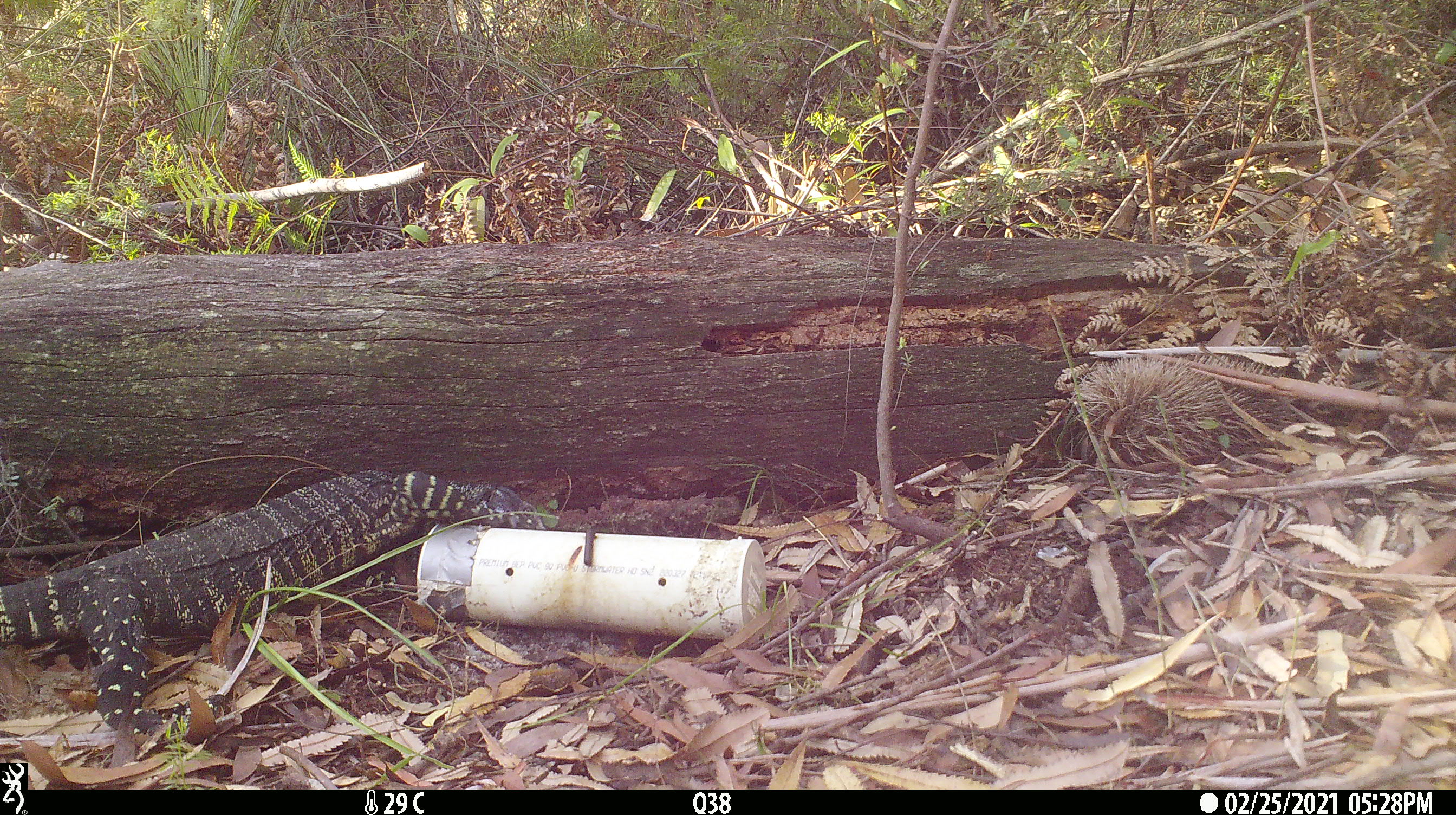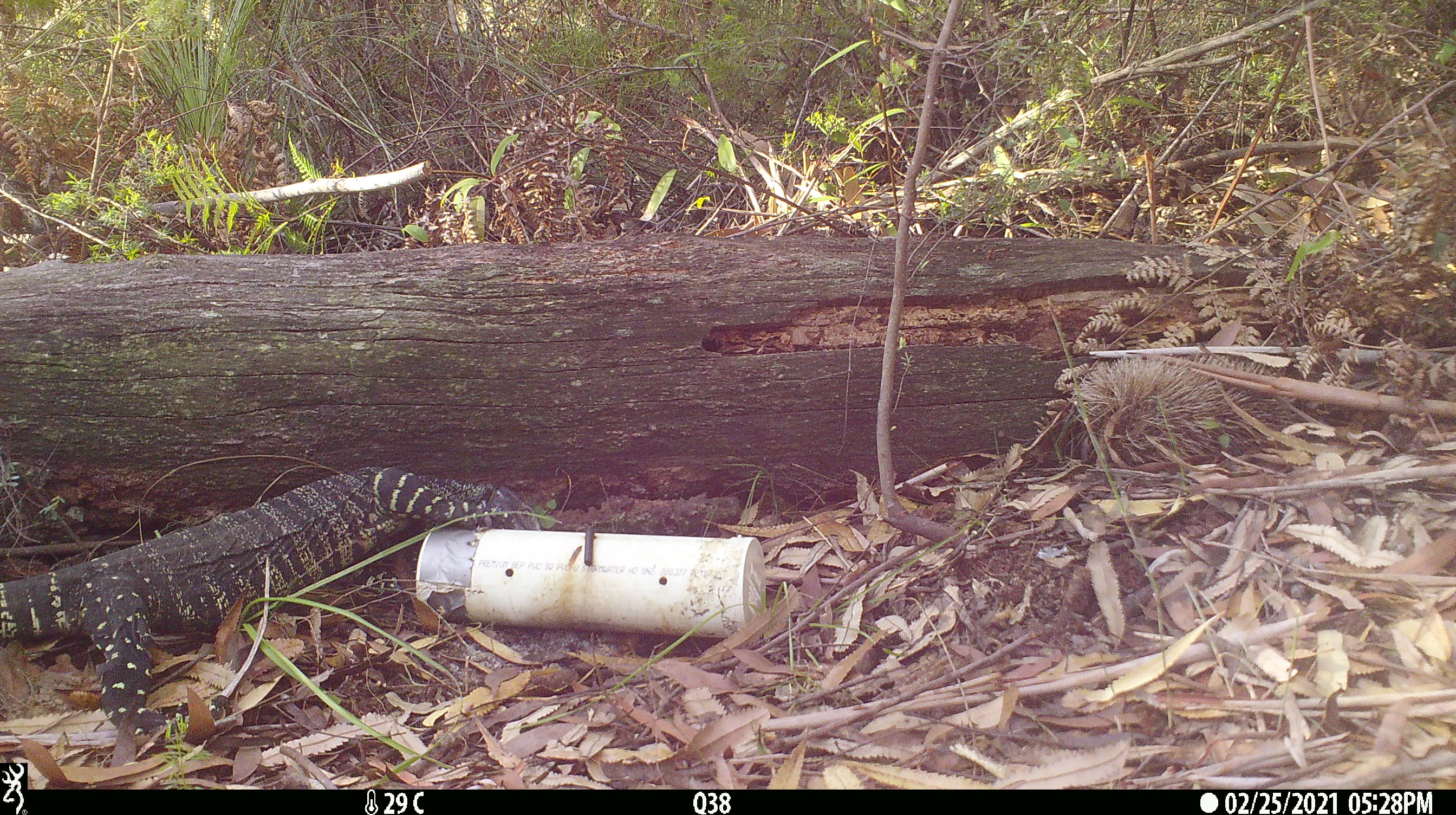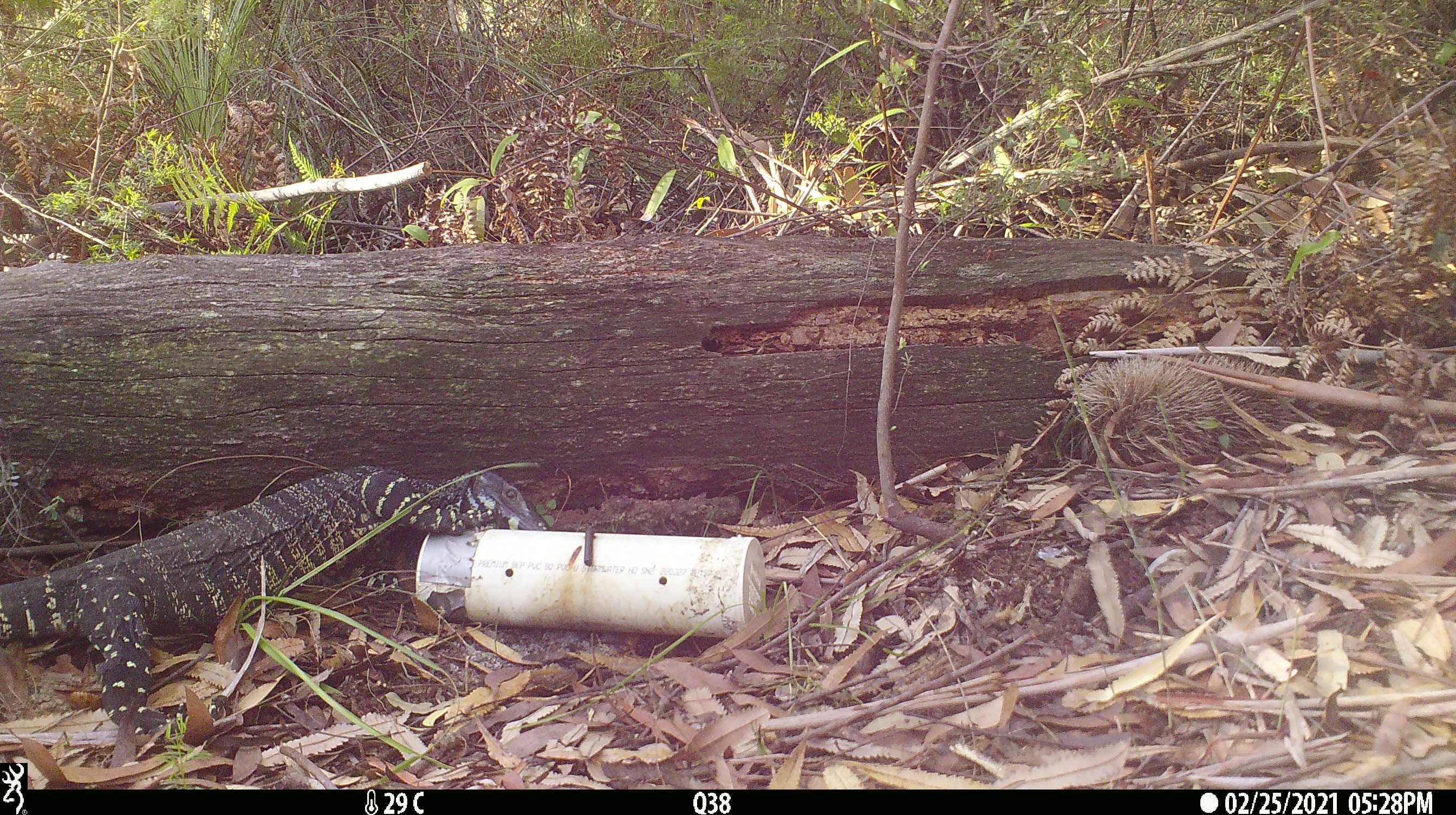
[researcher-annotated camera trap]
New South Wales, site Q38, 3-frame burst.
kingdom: Animalia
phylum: Chordata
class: Reptilia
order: Squamata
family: Varanidae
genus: Varanus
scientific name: Varanus varius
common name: lace monitor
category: goanna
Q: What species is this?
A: Goanna (lace monitor) (Varanus varius).